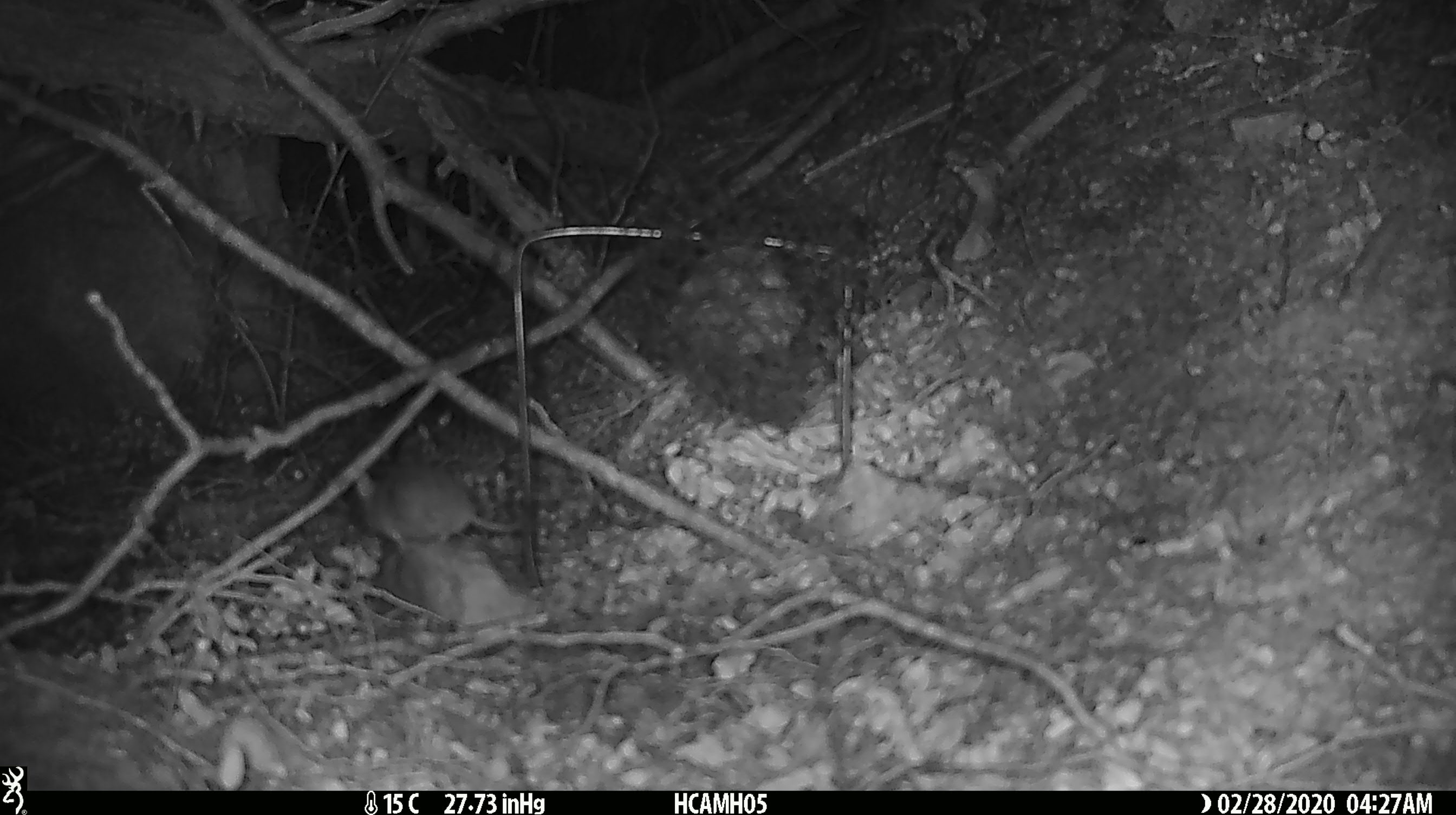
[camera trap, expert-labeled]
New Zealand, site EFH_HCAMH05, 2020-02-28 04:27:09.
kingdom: Animalia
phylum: Chordata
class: Mammalia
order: Rodentia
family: Muridae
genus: Mus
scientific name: Mus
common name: mouse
Mouse (Mus).